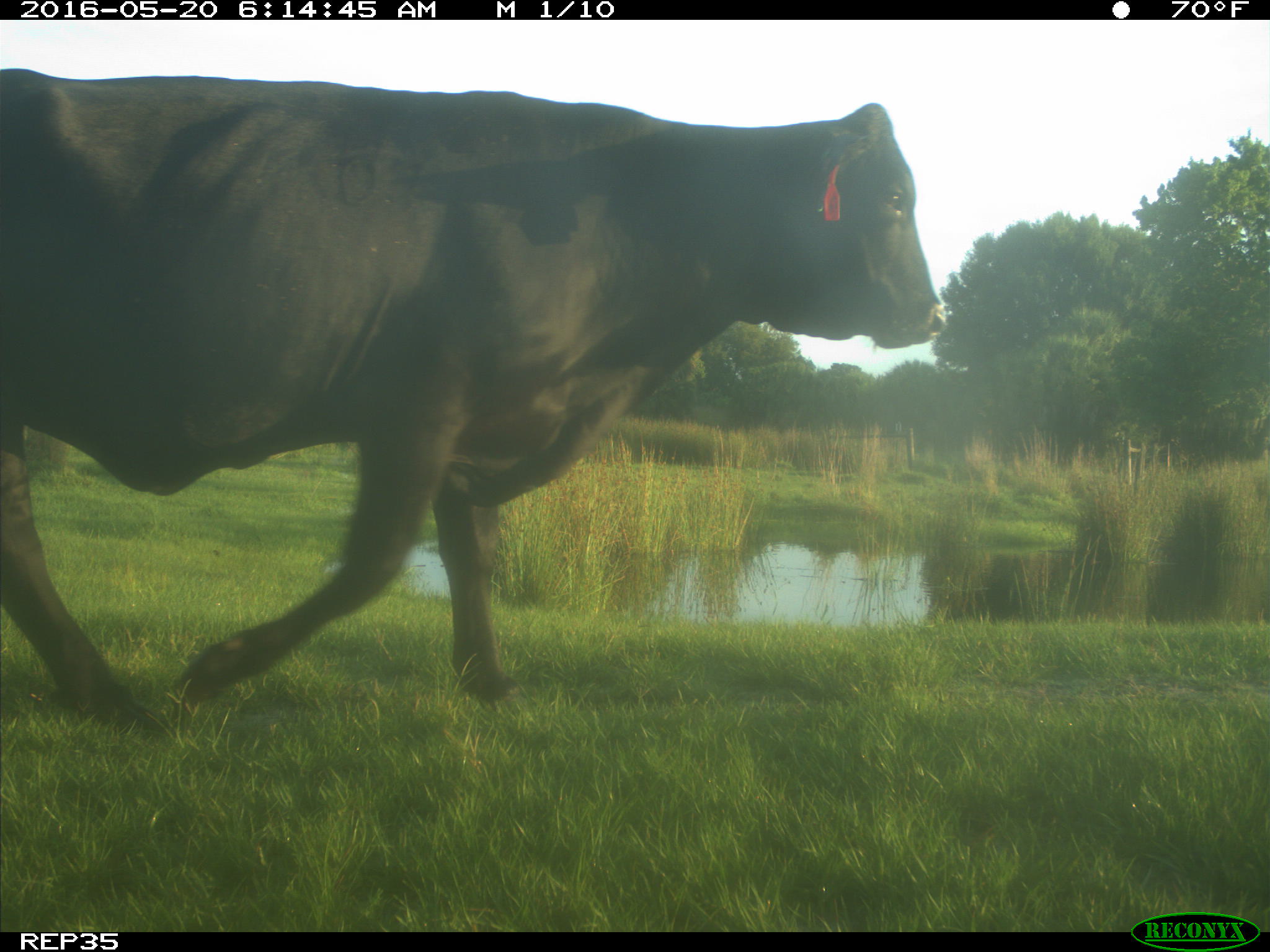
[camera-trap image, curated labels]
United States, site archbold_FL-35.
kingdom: Animalia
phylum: Chordata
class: Mammalia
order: Artiodactyla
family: Bovidae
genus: Bos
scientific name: Bos taurus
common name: domestic cow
Bos taurus (domestic cow).